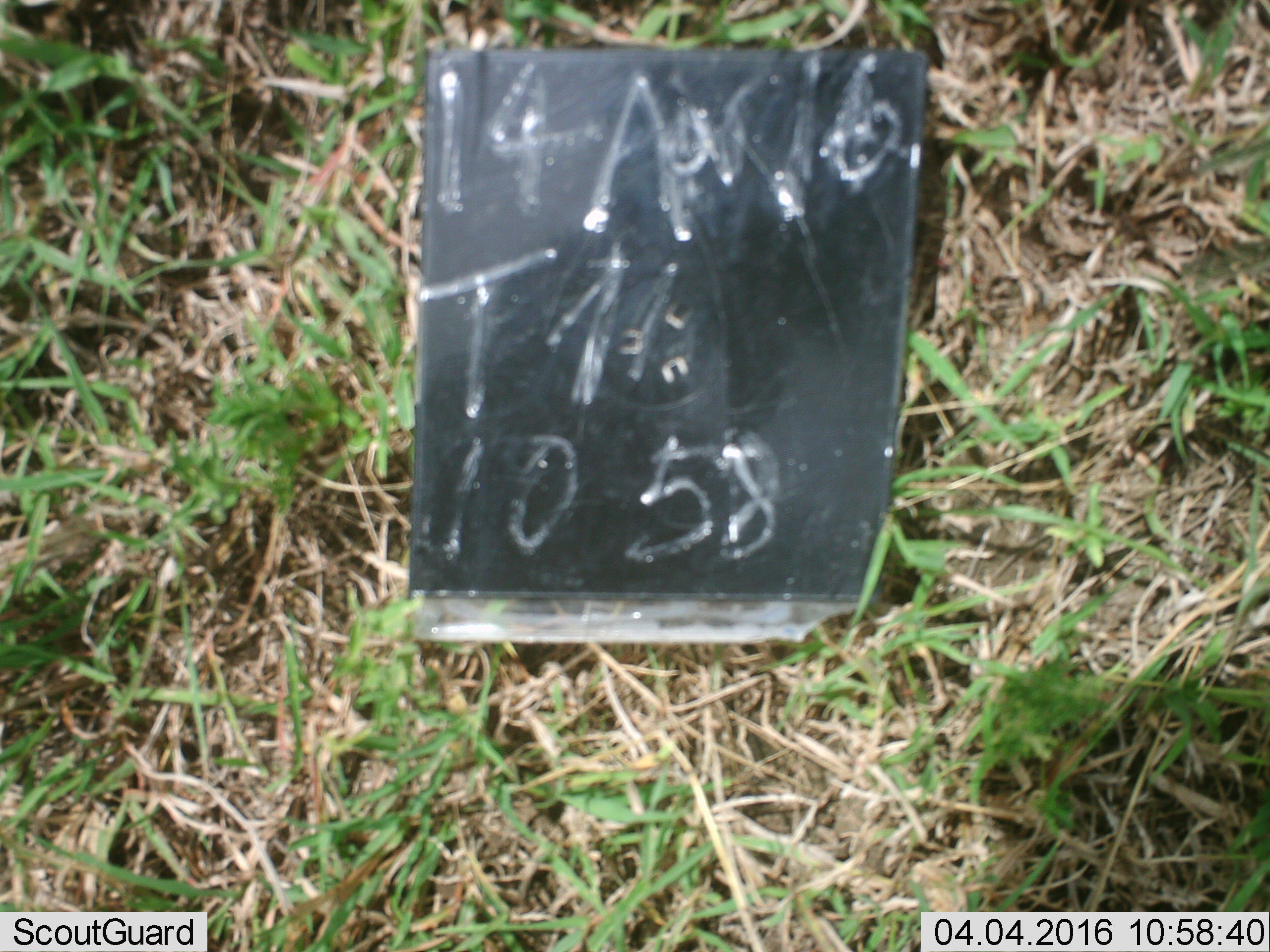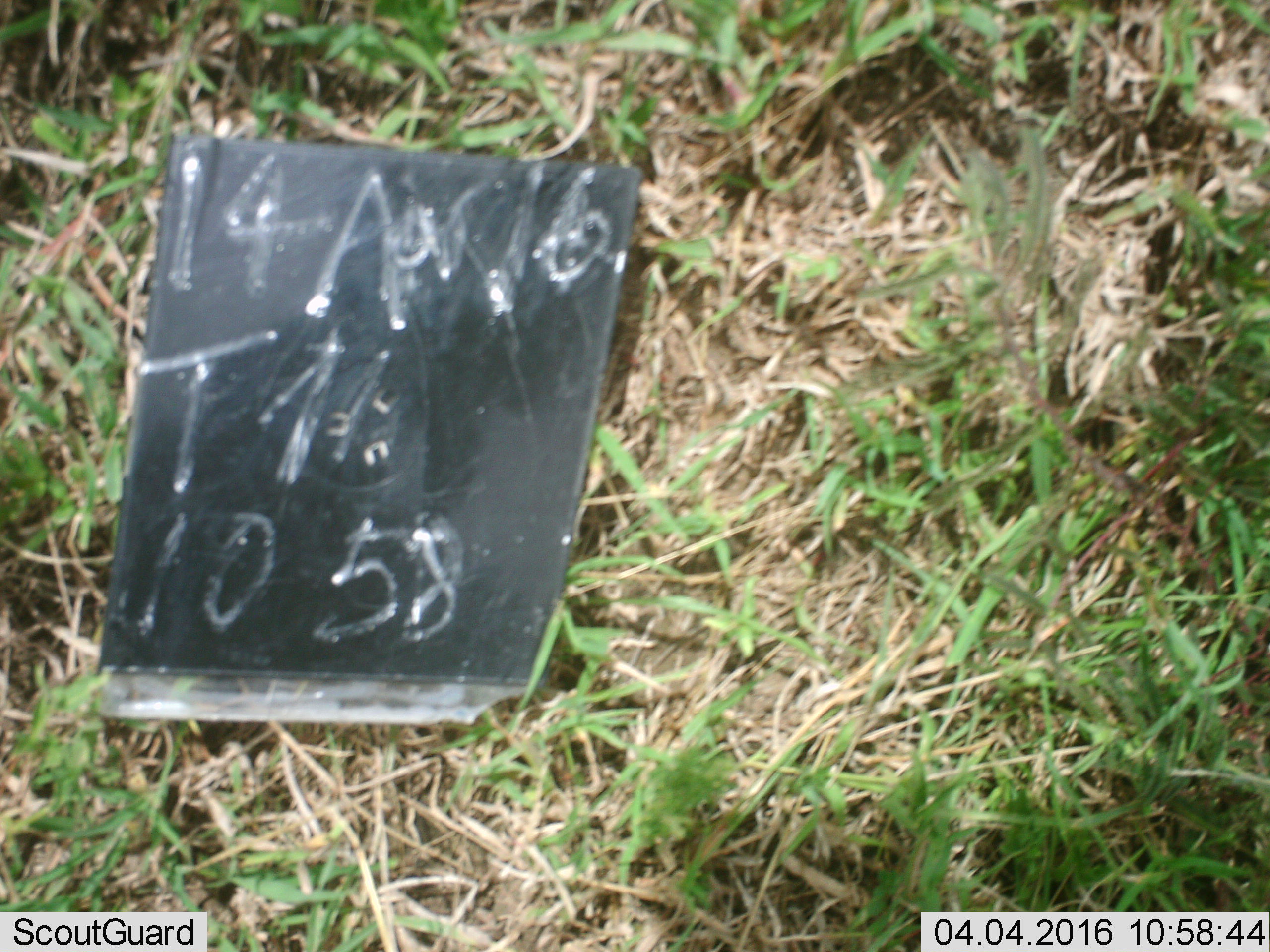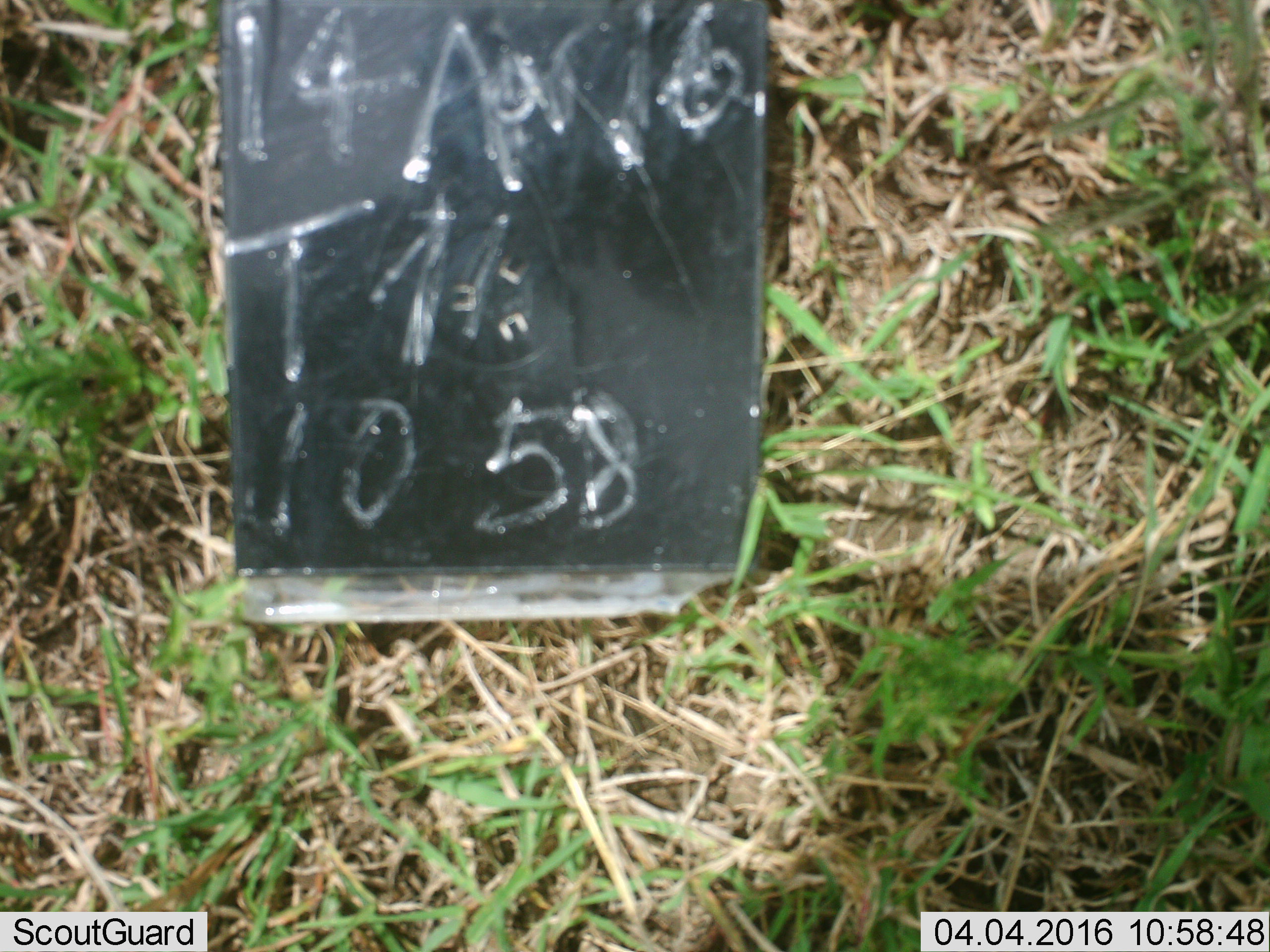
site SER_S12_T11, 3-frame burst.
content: unidentified animal